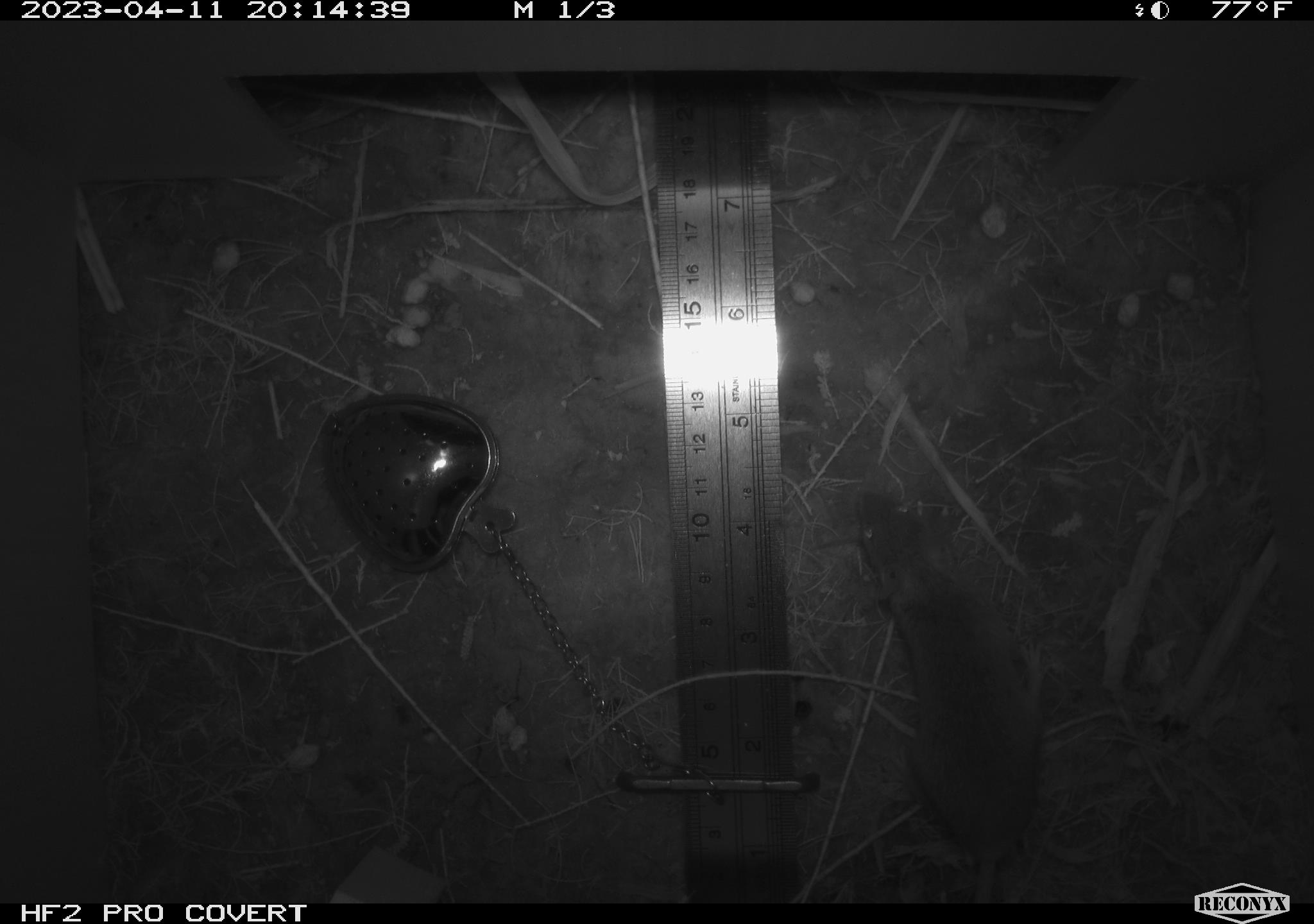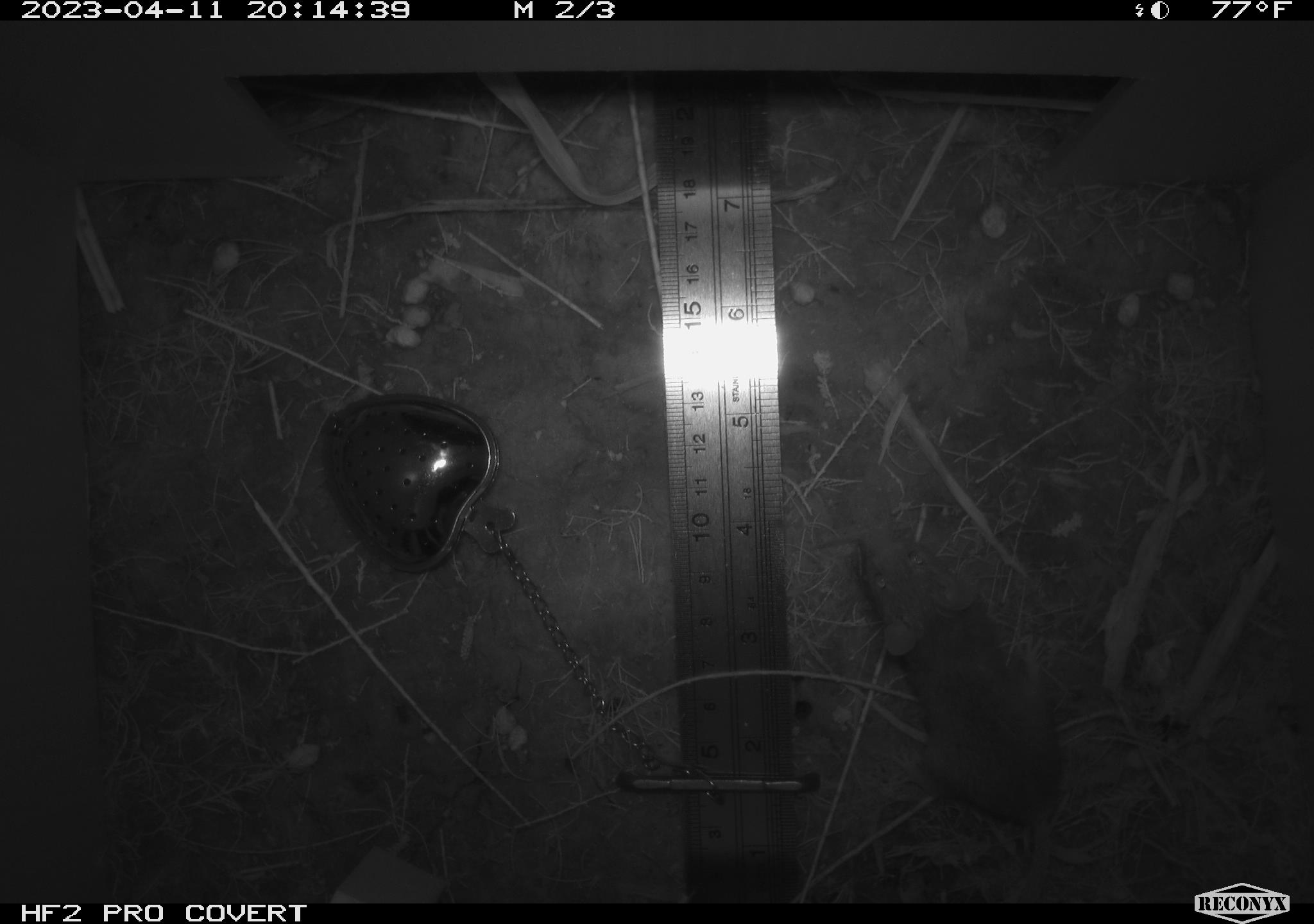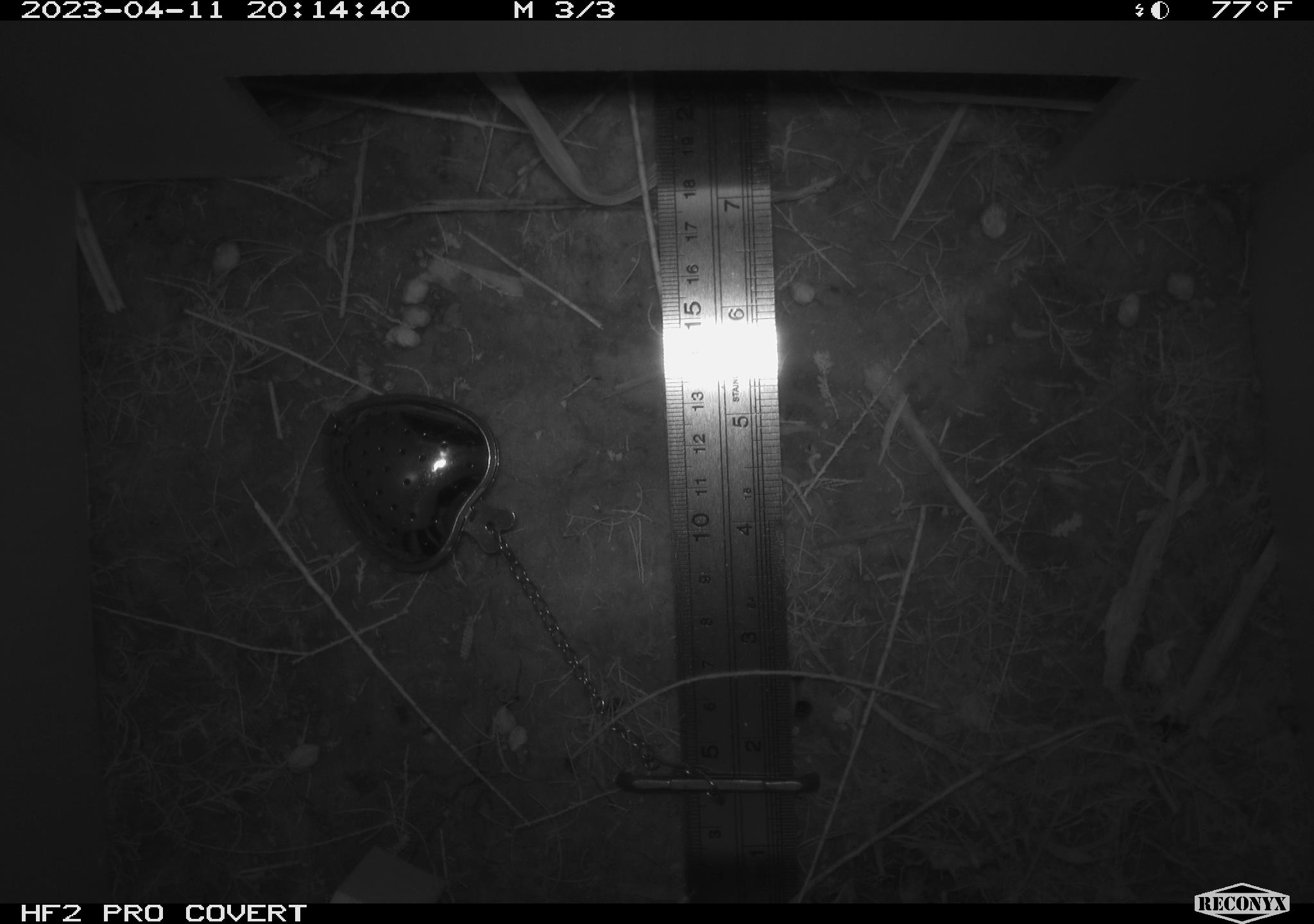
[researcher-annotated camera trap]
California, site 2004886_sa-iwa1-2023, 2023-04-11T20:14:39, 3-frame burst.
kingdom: Animalia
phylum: Chordata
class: Mammalia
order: Rodentia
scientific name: Rodentia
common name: mouse species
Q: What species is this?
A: Mouse species (Rodentia).